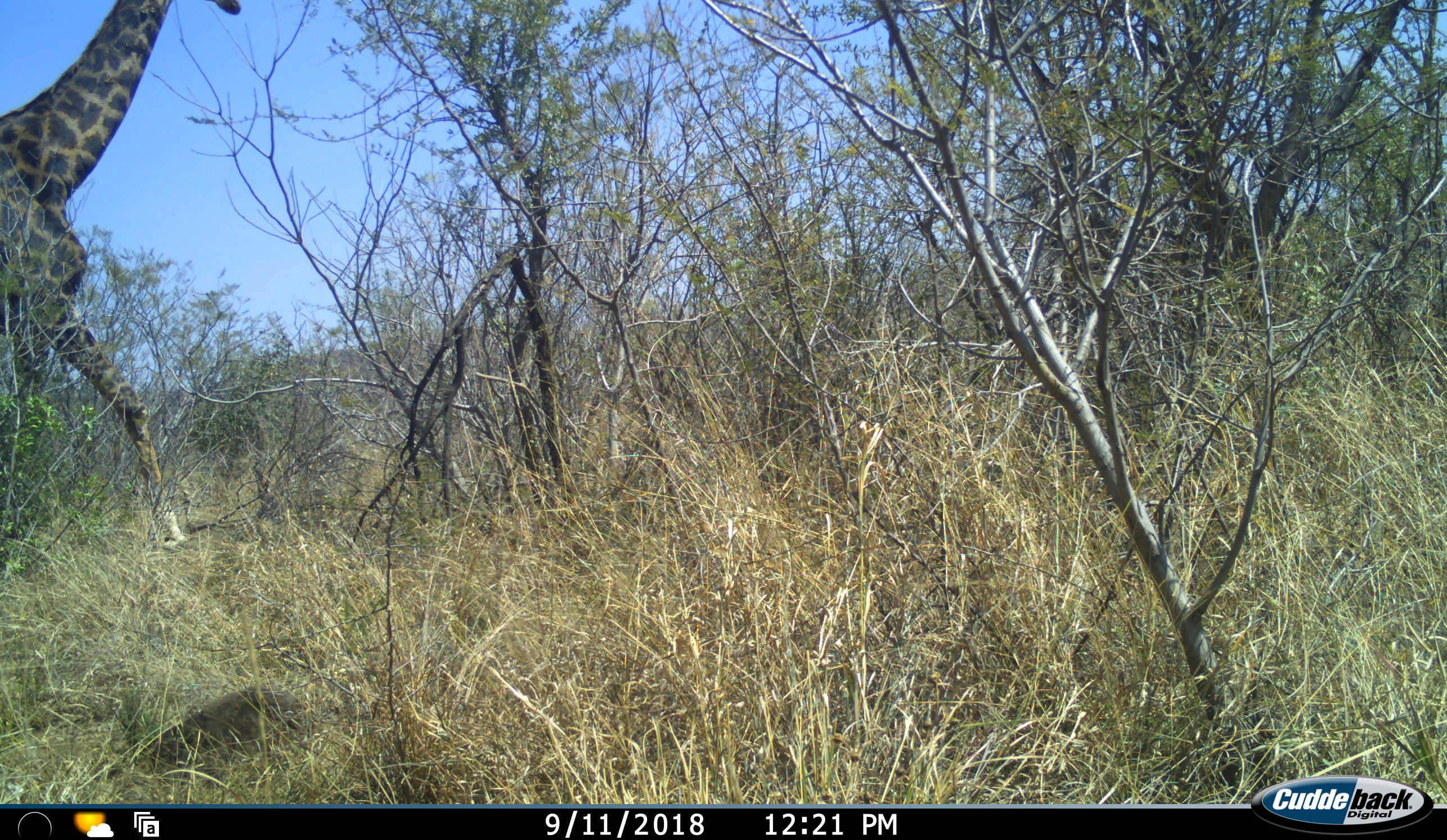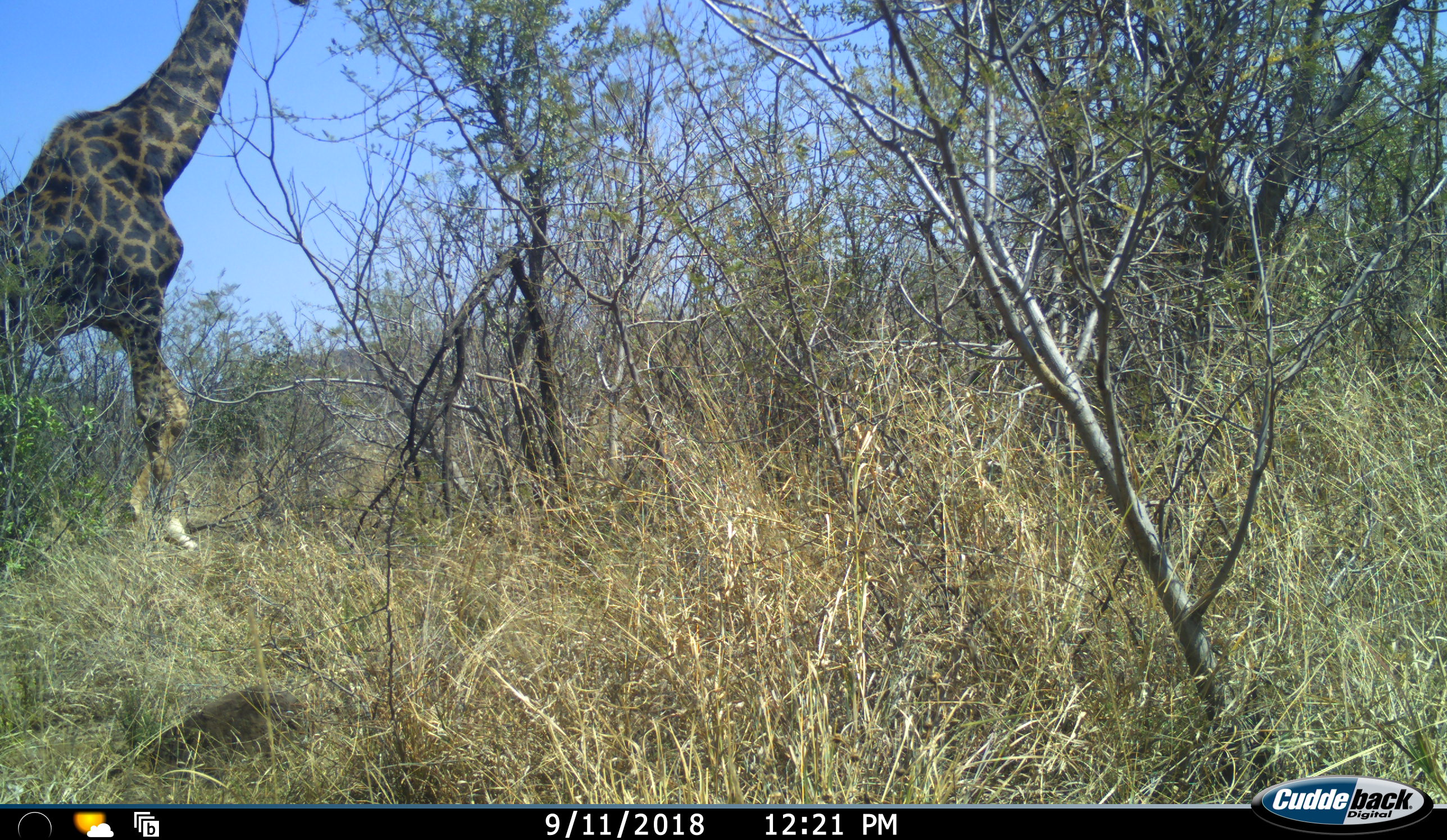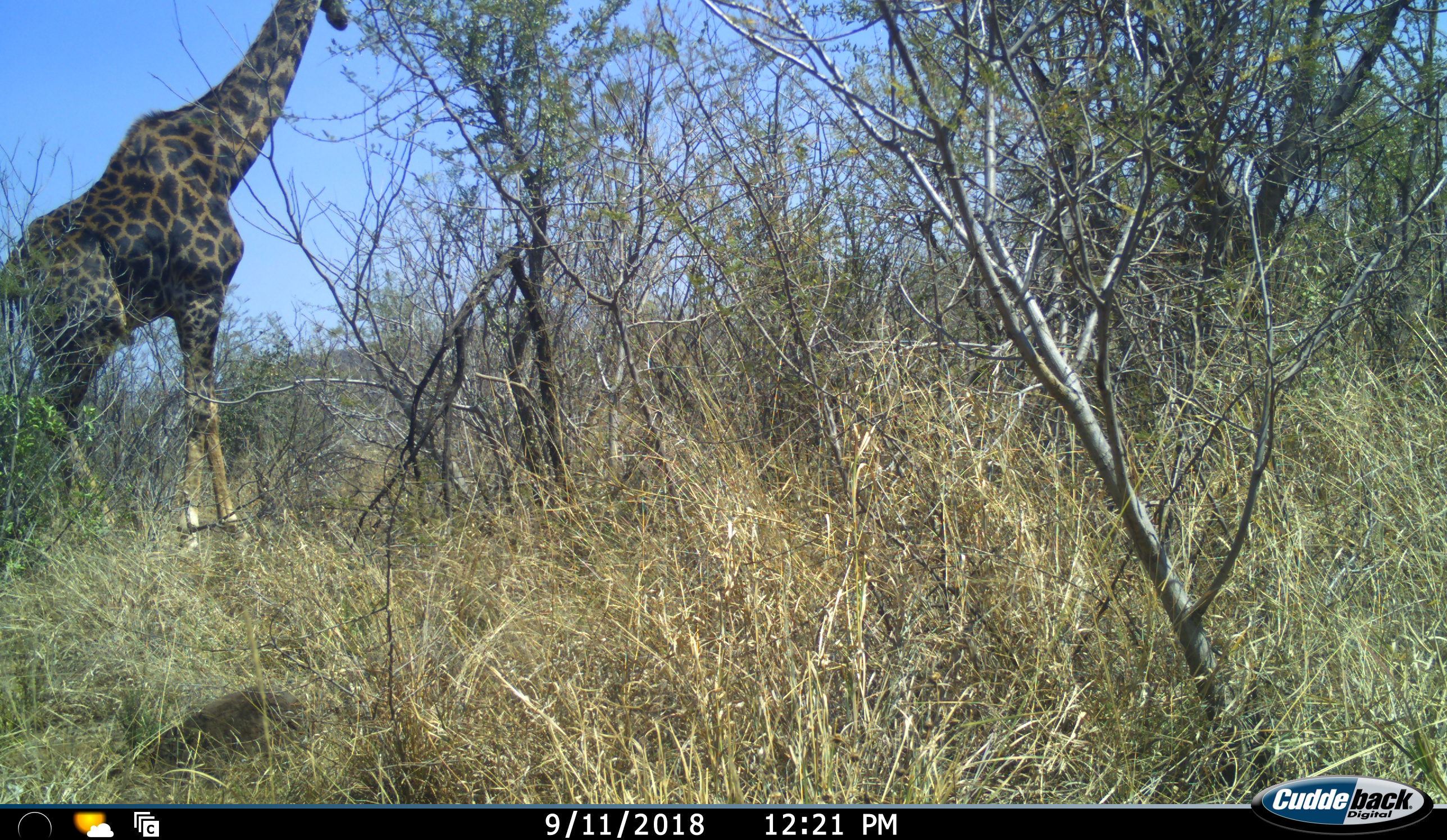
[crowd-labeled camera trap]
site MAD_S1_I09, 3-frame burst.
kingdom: Animalia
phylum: Chordata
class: Mammalia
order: Artiodactyla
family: Giraffidae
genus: Giraffa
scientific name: Giraffa camelopardalis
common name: giraffe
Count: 1.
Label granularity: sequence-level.